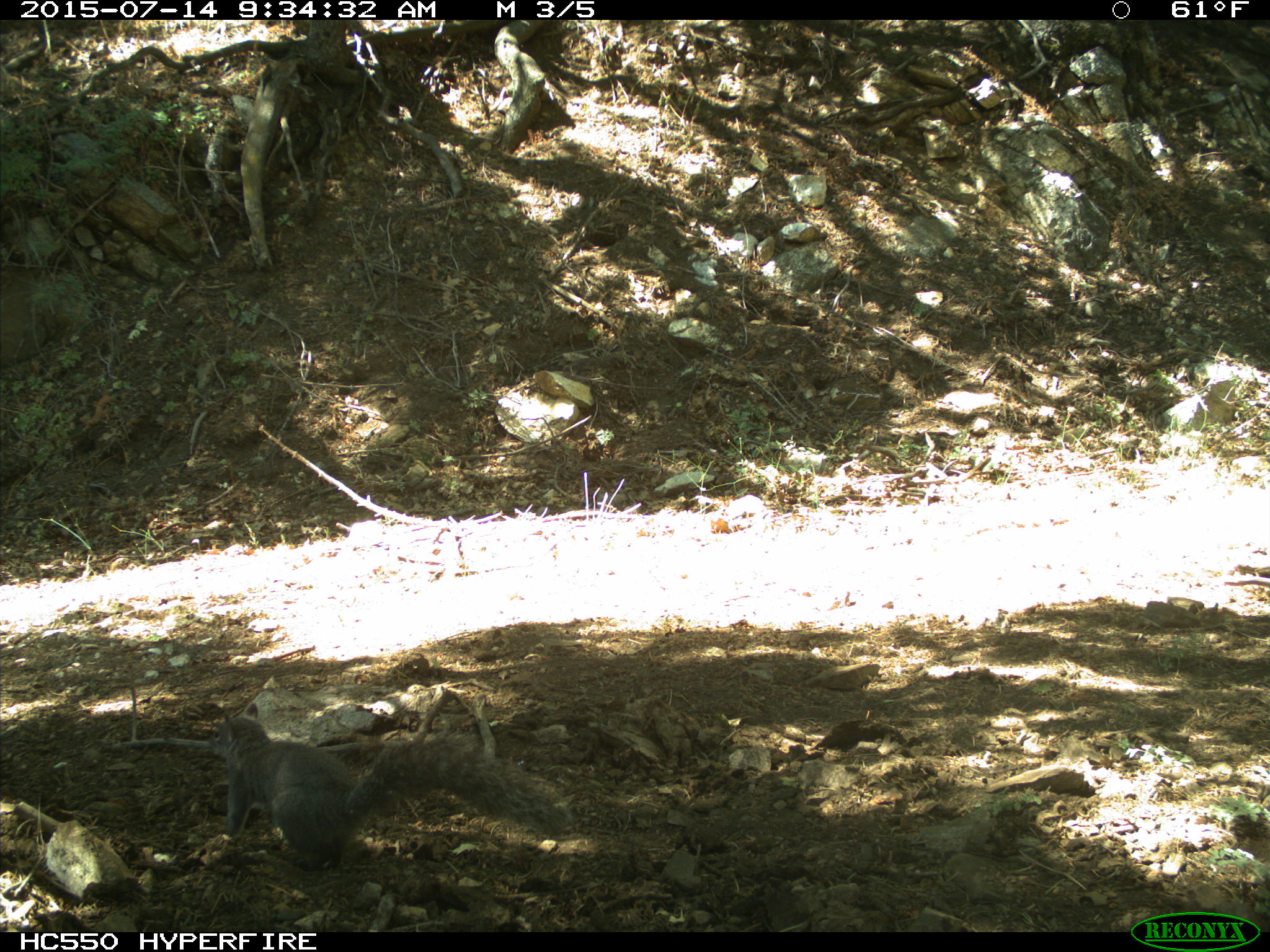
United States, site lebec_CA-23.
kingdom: Animalia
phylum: Chordata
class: Mammalia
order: Rodentia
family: Sciuridae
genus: Sciurus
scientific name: Sciurus carolinensis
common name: eastern gray squirrel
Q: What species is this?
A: Sciurus carolinensis (eastern gray squirrel).